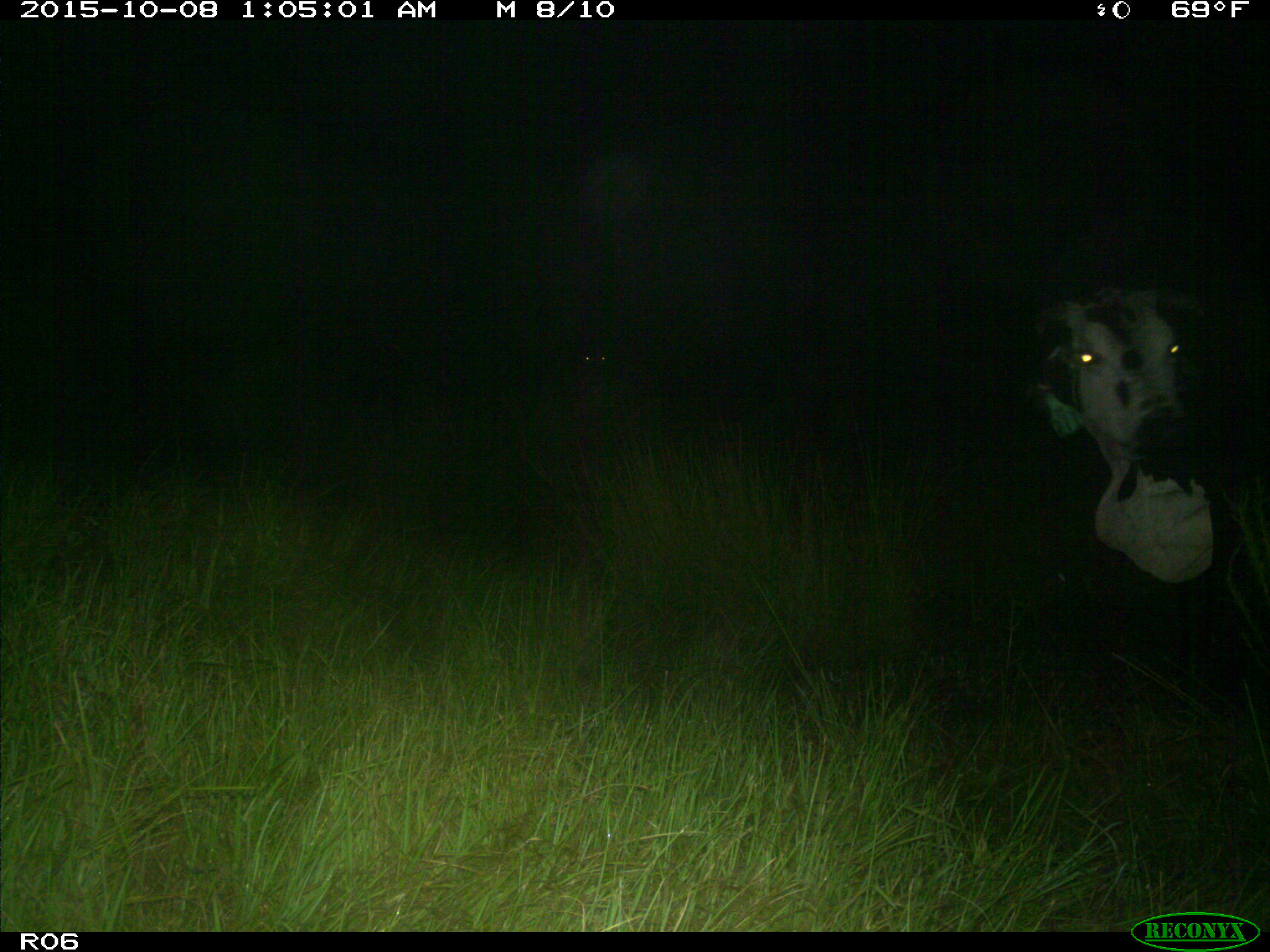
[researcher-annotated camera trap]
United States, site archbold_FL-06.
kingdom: Animalia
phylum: Chordata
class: Mammalia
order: Artiodactyla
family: Bovidae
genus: Bos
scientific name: Bos taurus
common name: domestic cow